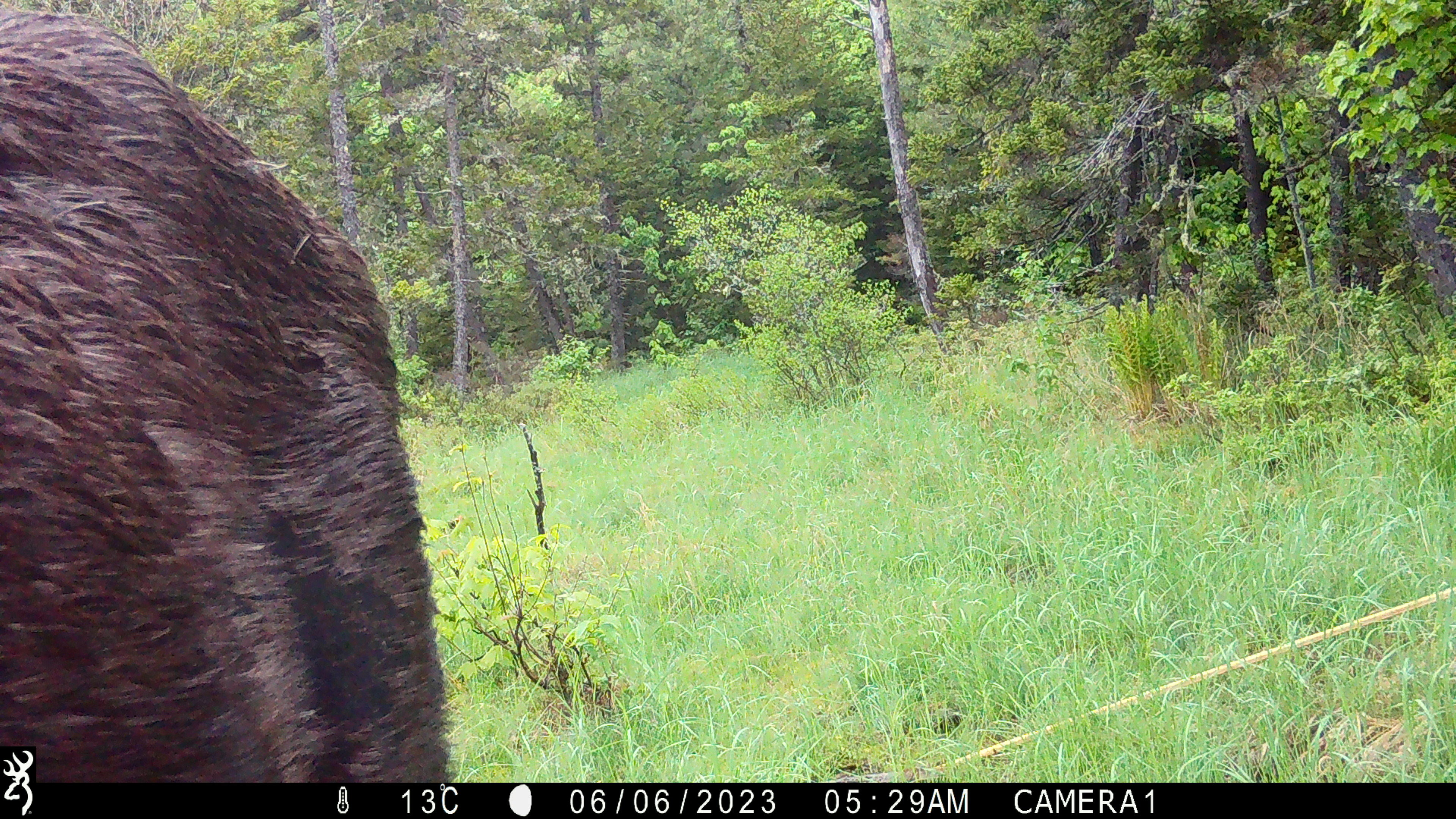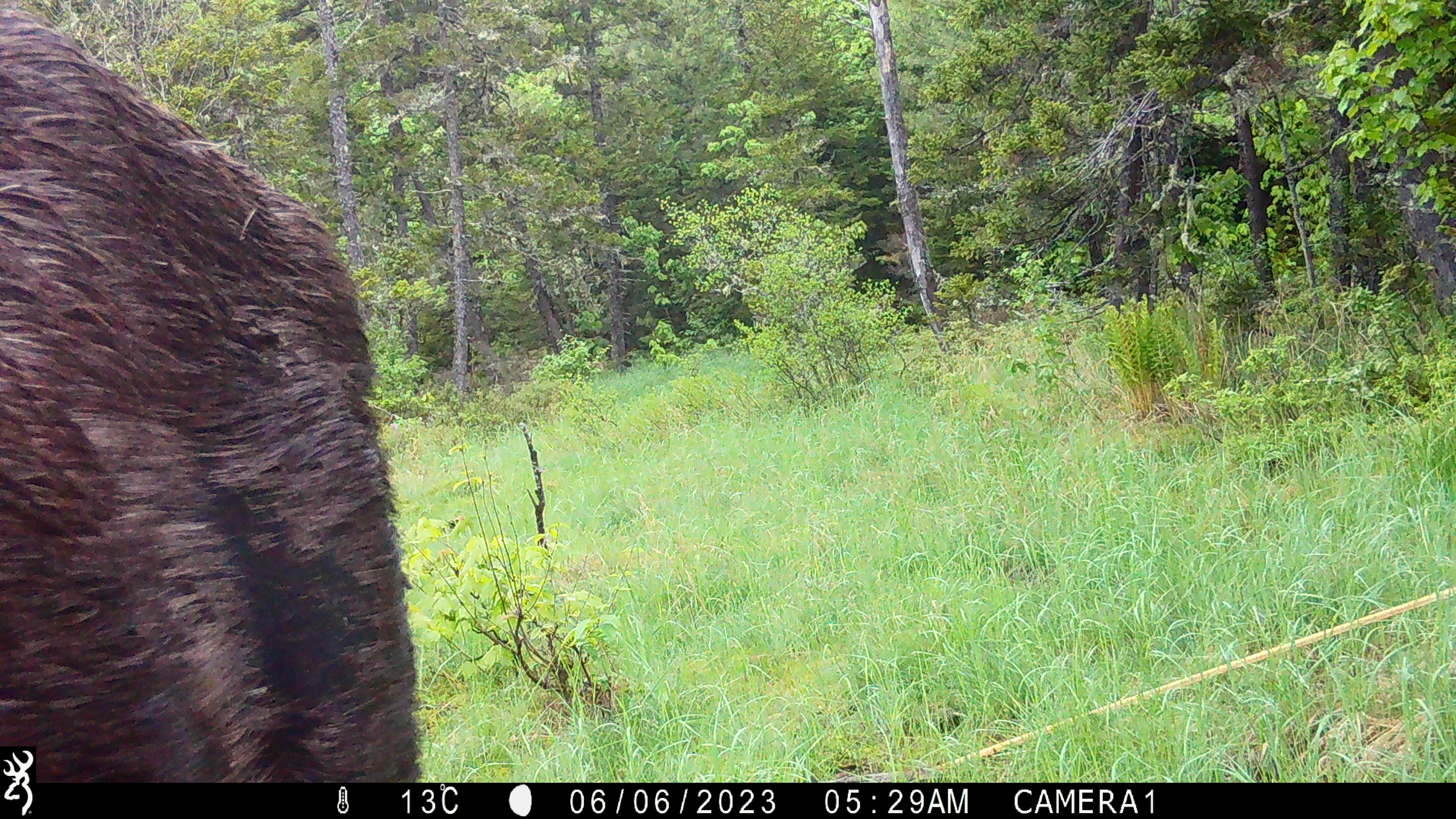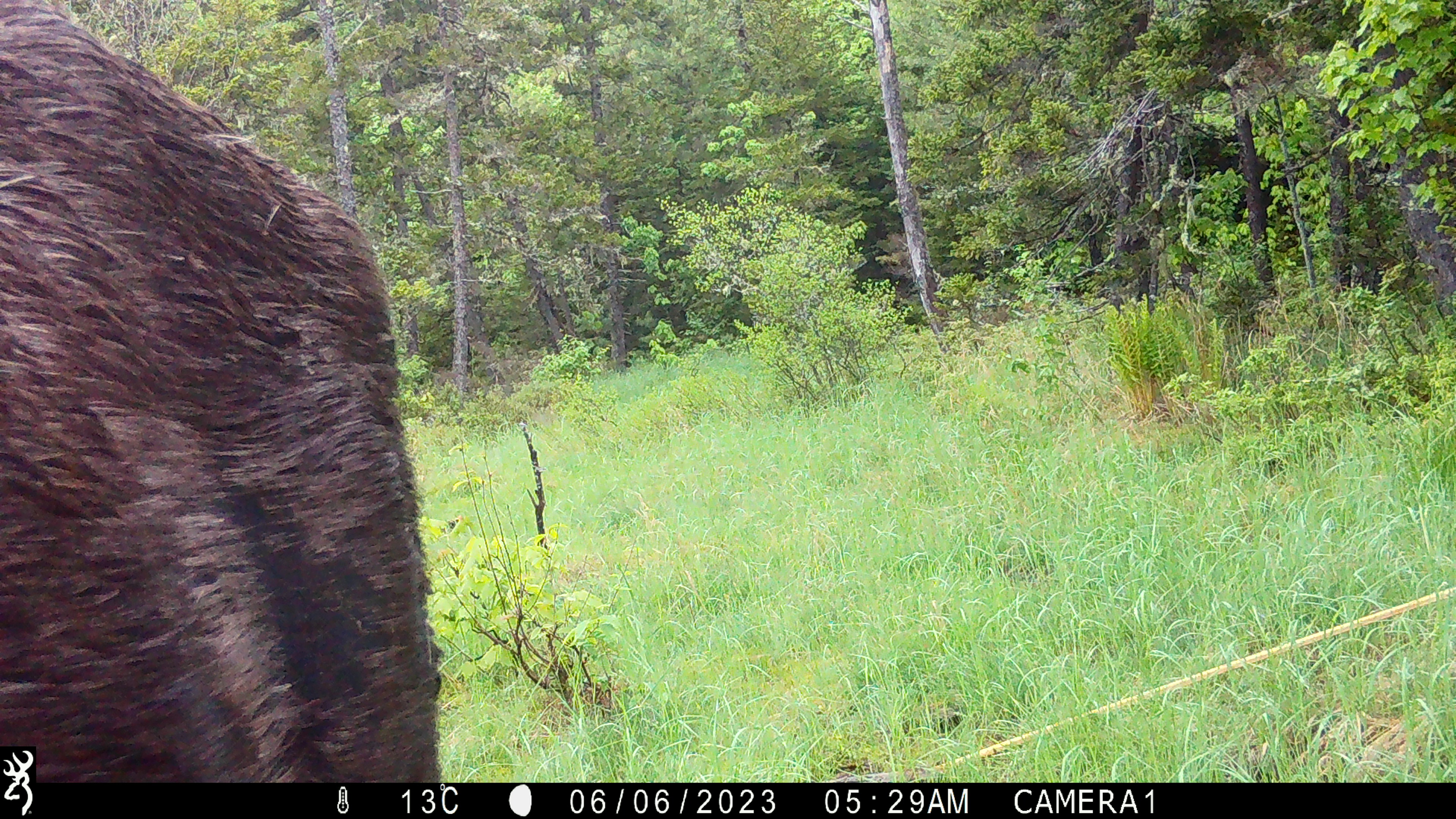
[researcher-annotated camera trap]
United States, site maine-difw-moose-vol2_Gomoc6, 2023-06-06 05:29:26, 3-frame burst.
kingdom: Animalia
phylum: Chordata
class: Mammalia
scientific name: Mammalia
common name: mammal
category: mammal sp.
Mammal sp. (mammal) (Mammalia).